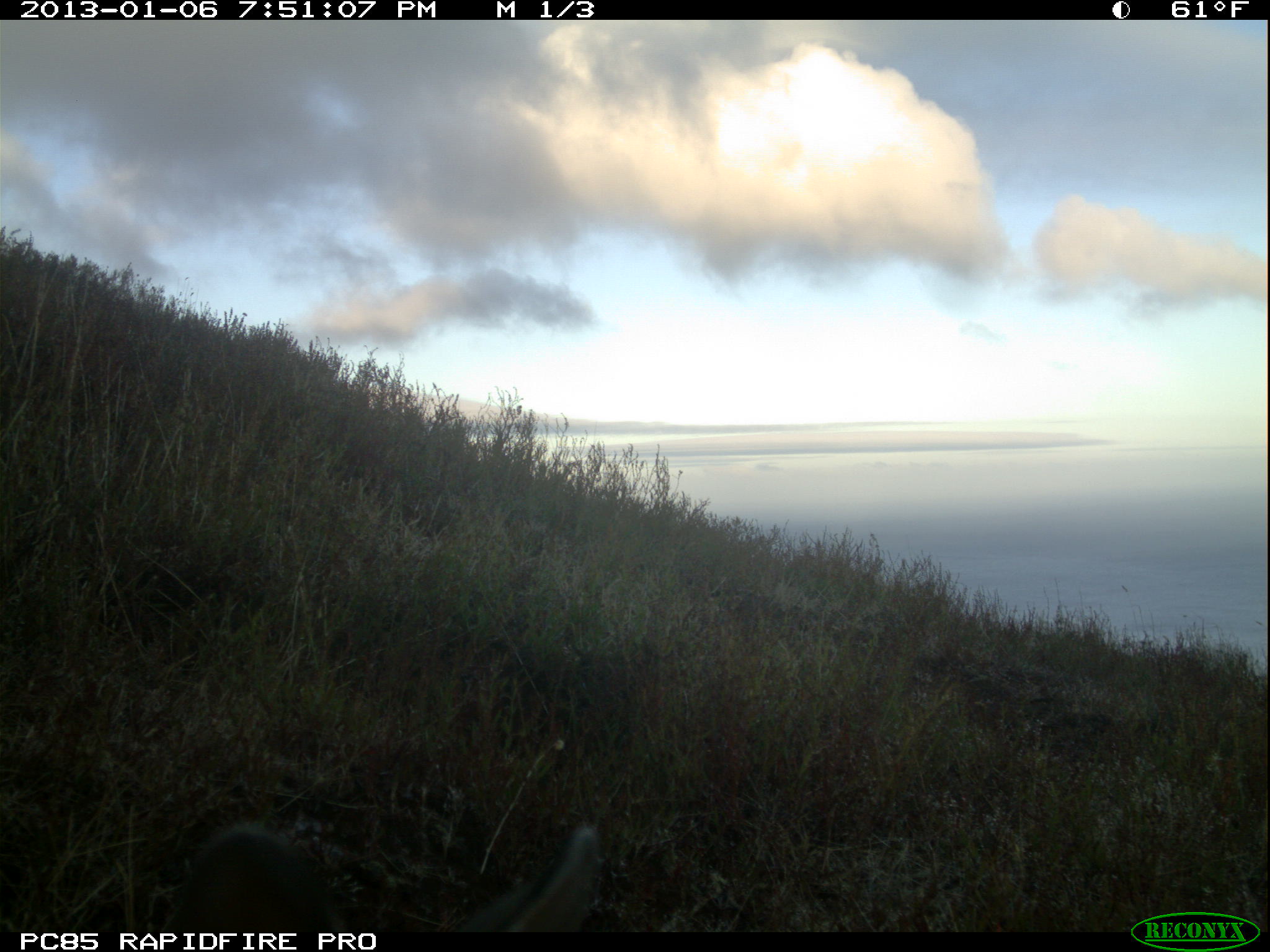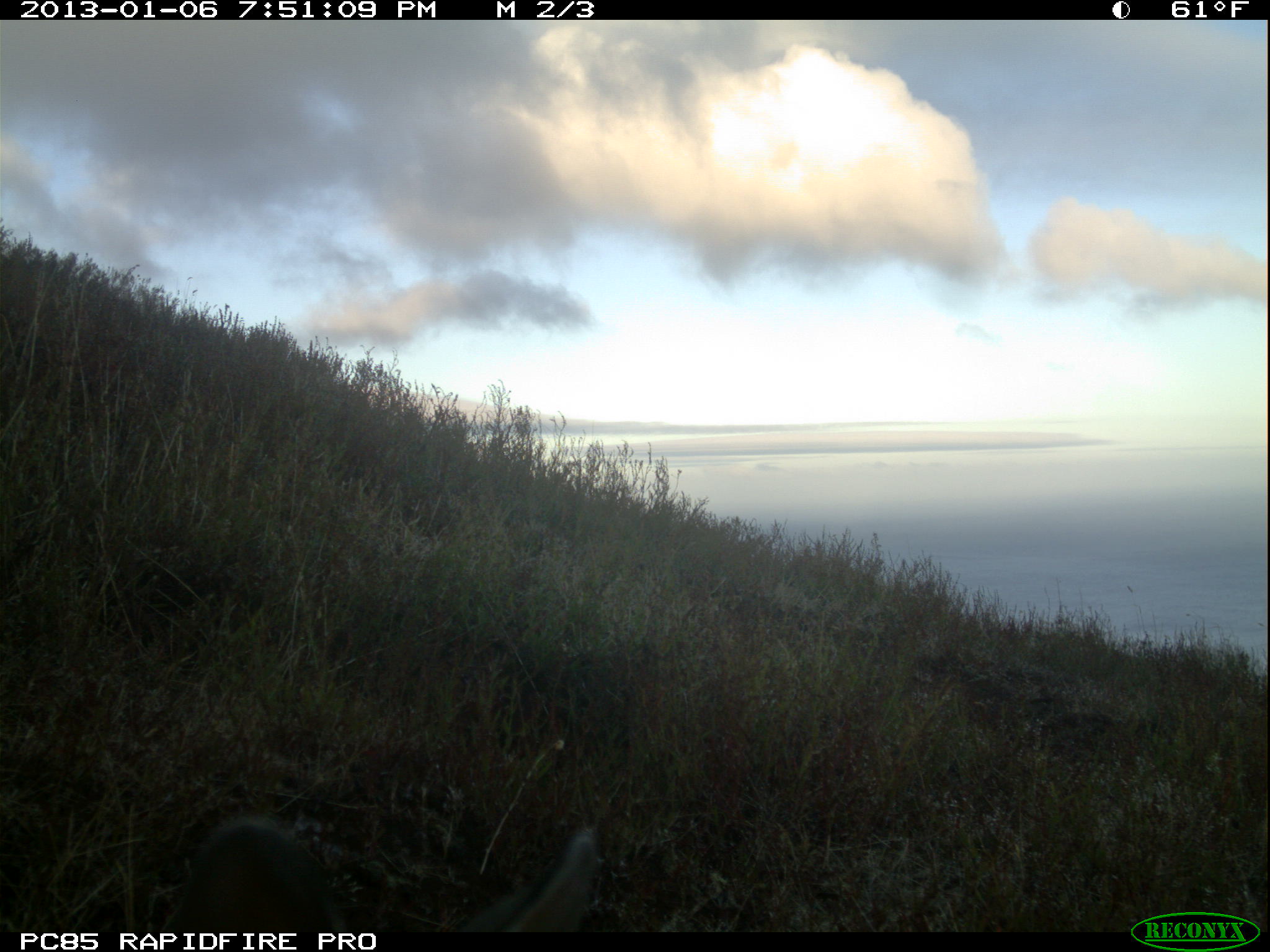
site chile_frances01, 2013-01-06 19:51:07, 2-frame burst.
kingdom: Animalia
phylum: Chordata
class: Mammalia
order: Lagomorpha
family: Leporidae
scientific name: Leporidae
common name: rabbits and hares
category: rabbit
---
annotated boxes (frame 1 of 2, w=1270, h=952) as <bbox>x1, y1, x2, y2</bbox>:
rabbit: <bbox>160, 813, 610, 933</bbox>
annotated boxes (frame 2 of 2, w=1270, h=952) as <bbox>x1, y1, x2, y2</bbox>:
rabbit: <bbox>152, 809, 606, 931</bbox>